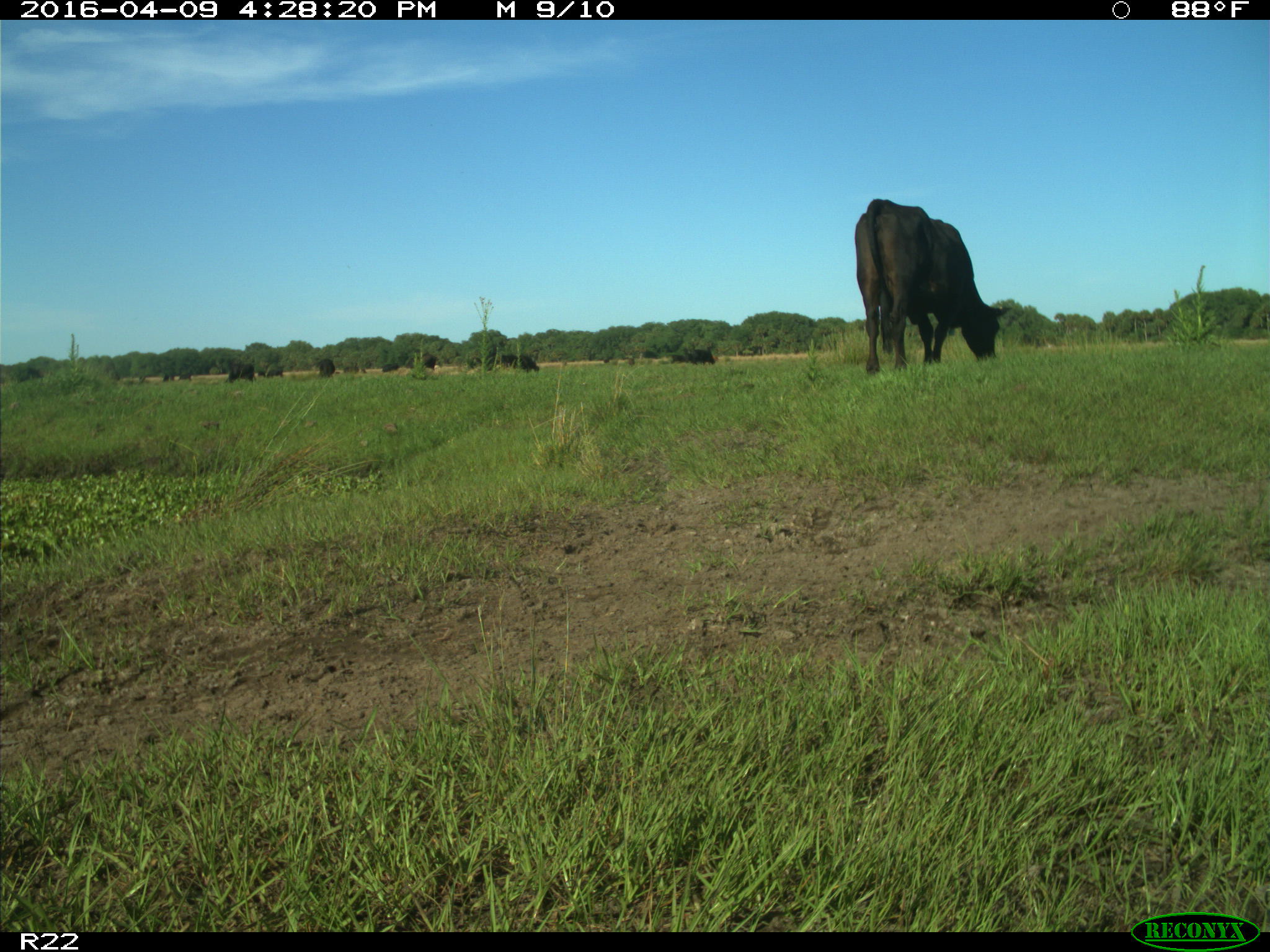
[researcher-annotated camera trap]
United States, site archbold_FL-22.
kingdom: Animalia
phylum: Chordata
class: Mammalia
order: Artiodactyla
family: Bovidae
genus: Bos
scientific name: Bos taurus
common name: domestic cow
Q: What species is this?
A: Bos taurus (domestic cow).